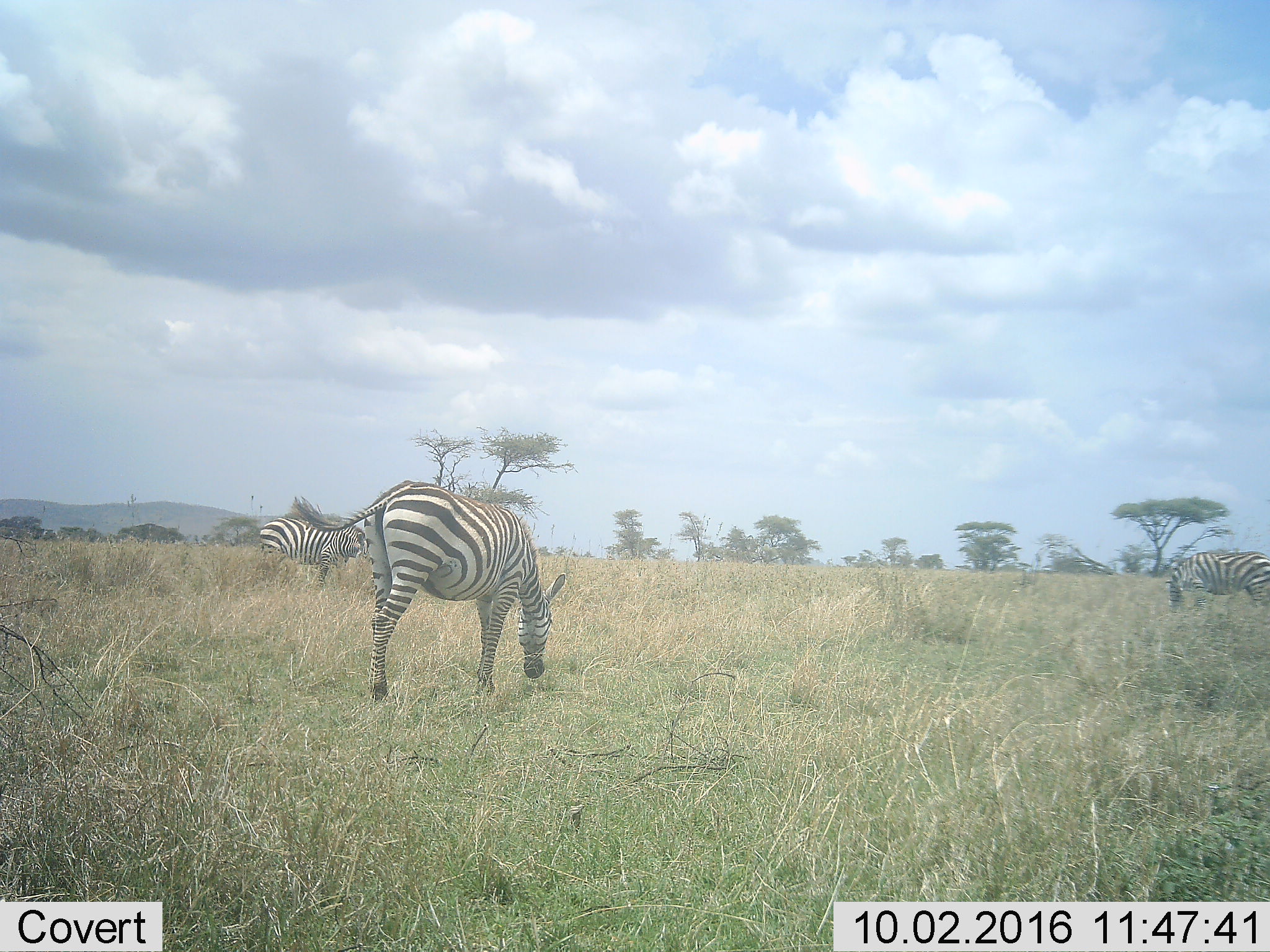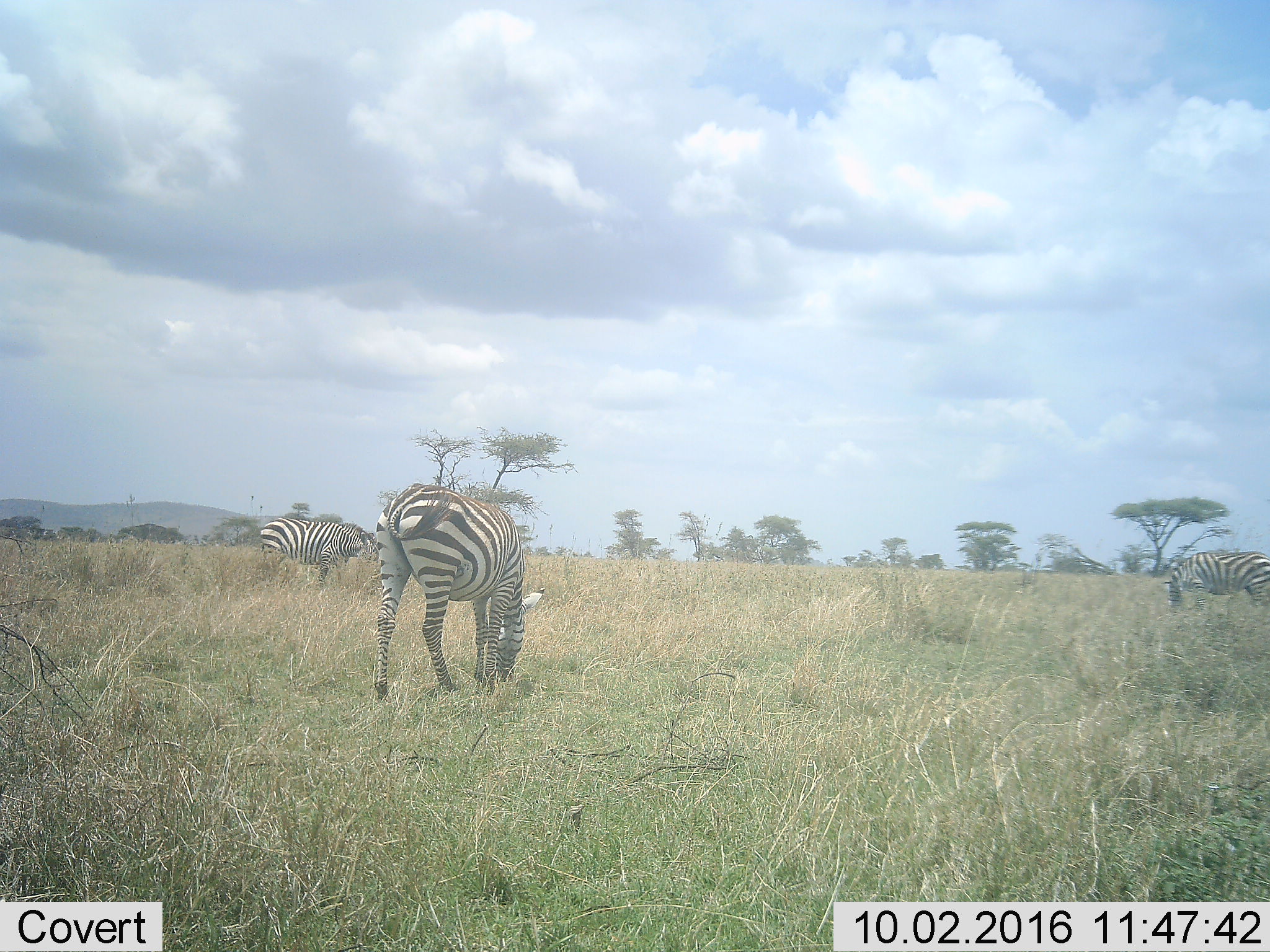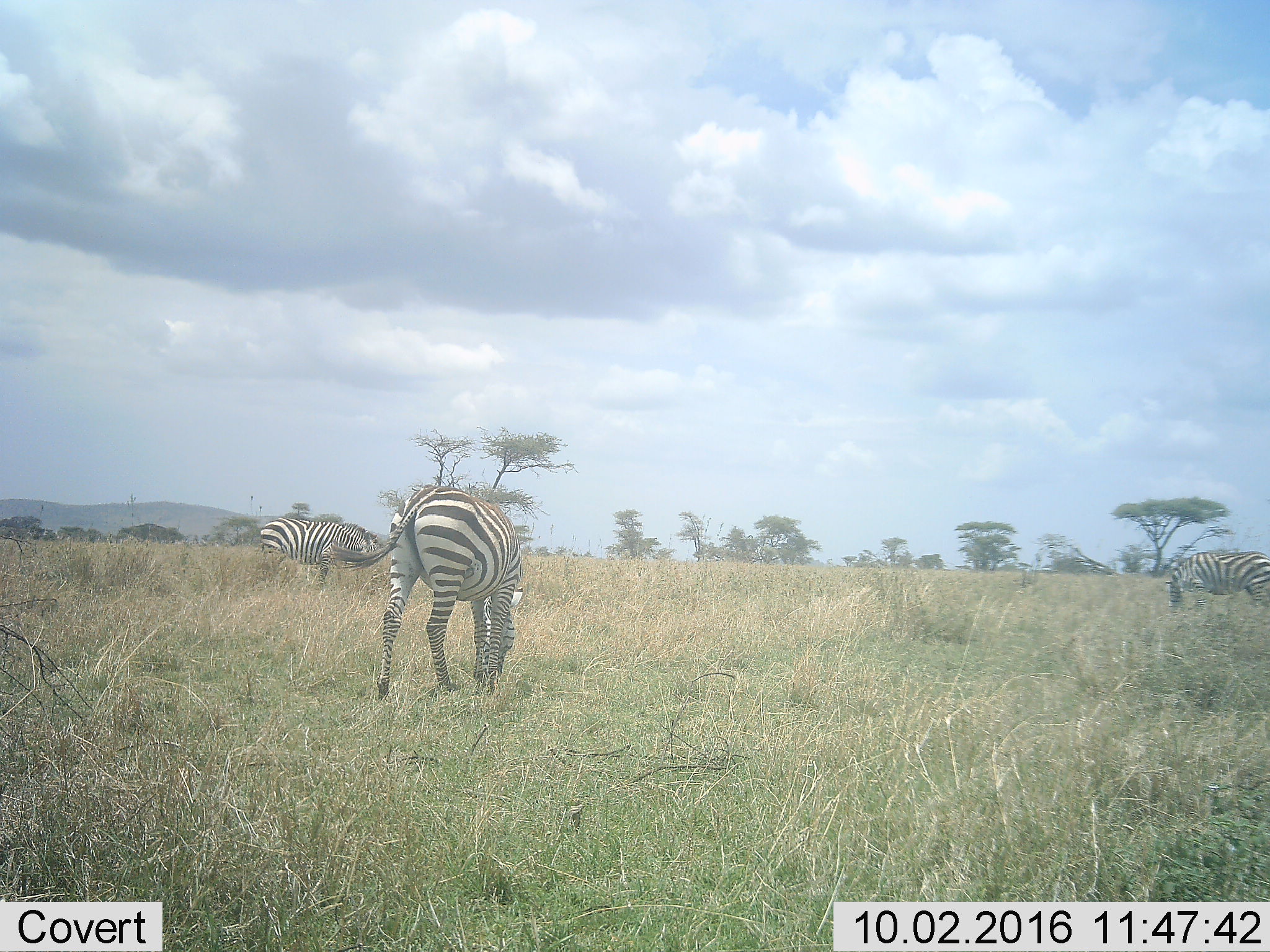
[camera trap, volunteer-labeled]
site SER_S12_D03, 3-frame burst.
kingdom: Animalia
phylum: Chordata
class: Mammalia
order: Perissodactyla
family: Equidae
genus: Equus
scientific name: Equus quagga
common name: plains zebra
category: zebraplains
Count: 3.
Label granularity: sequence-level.